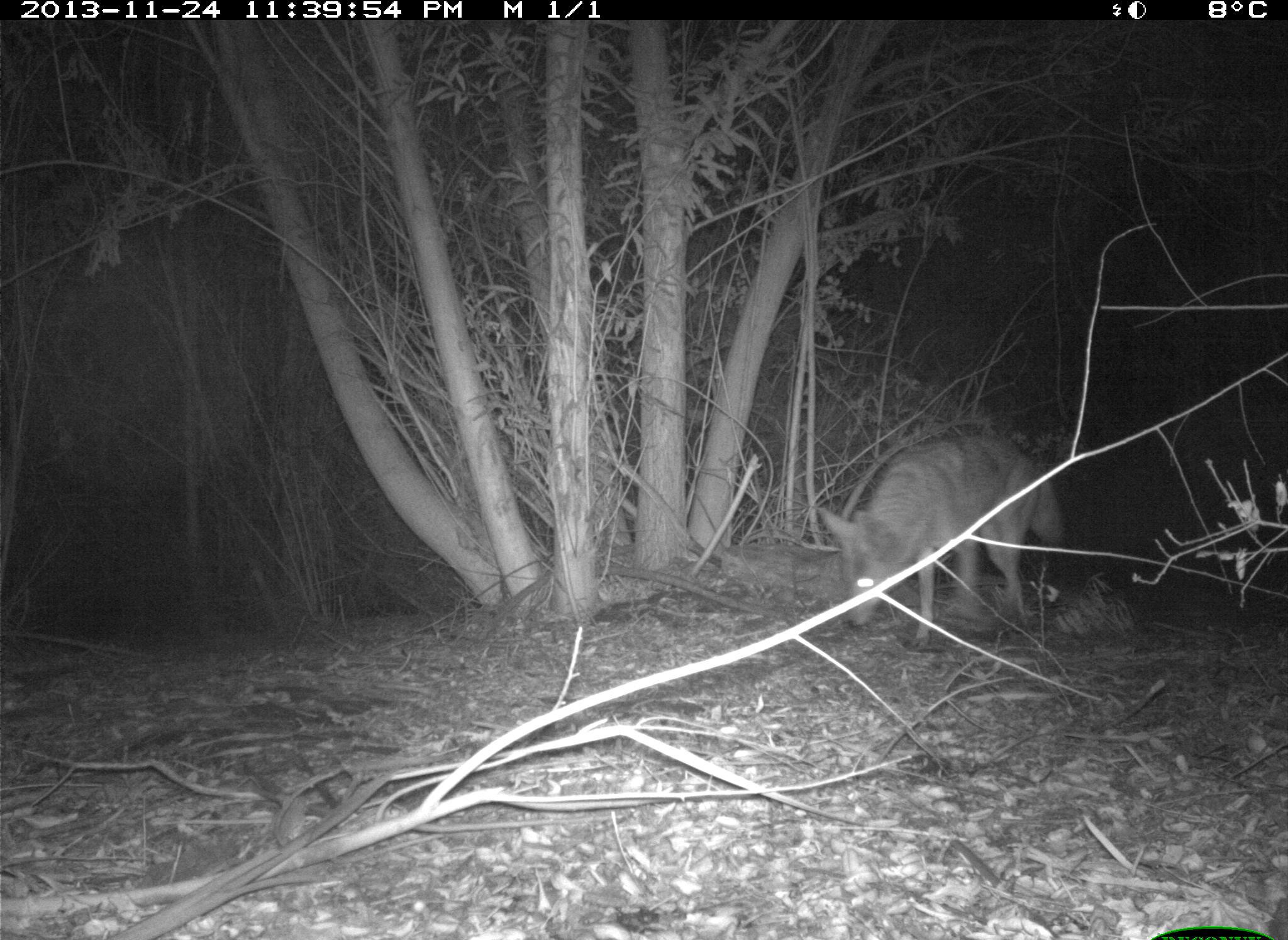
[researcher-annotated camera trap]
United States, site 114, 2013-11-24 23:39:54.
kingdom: Animalia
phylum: Chordata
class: Mammalia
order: Carnivora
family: Canidae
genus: Canis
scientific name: Canis latrans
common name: coyote